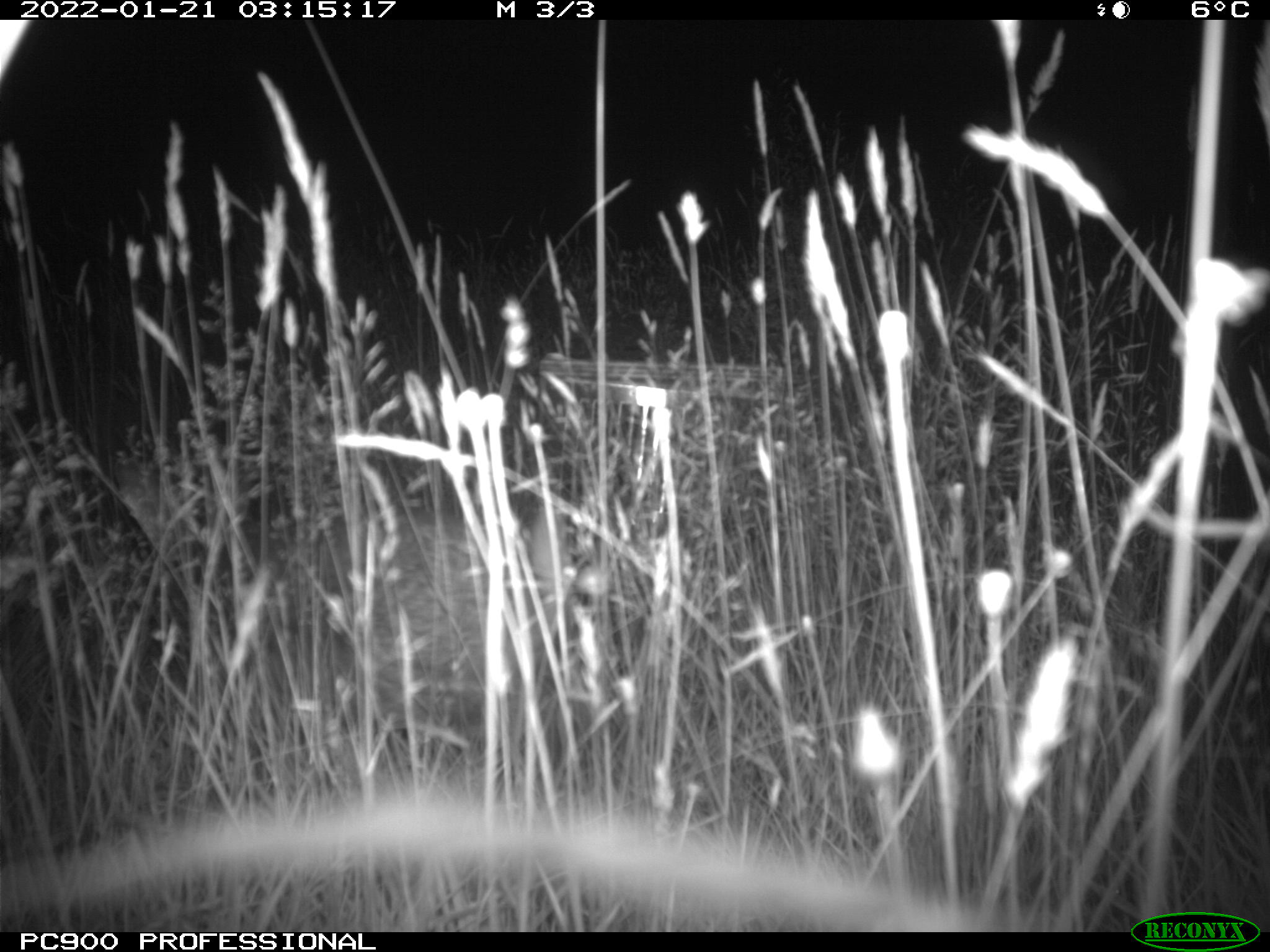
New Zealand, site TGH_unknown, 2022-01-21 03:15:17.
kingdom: Animalia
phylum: Chordata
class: Mammalia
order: Lagomorpha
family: Leporidae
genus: Oryctolagus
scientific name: Oryctolagus cuniculus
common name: european rabbit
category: rabbit